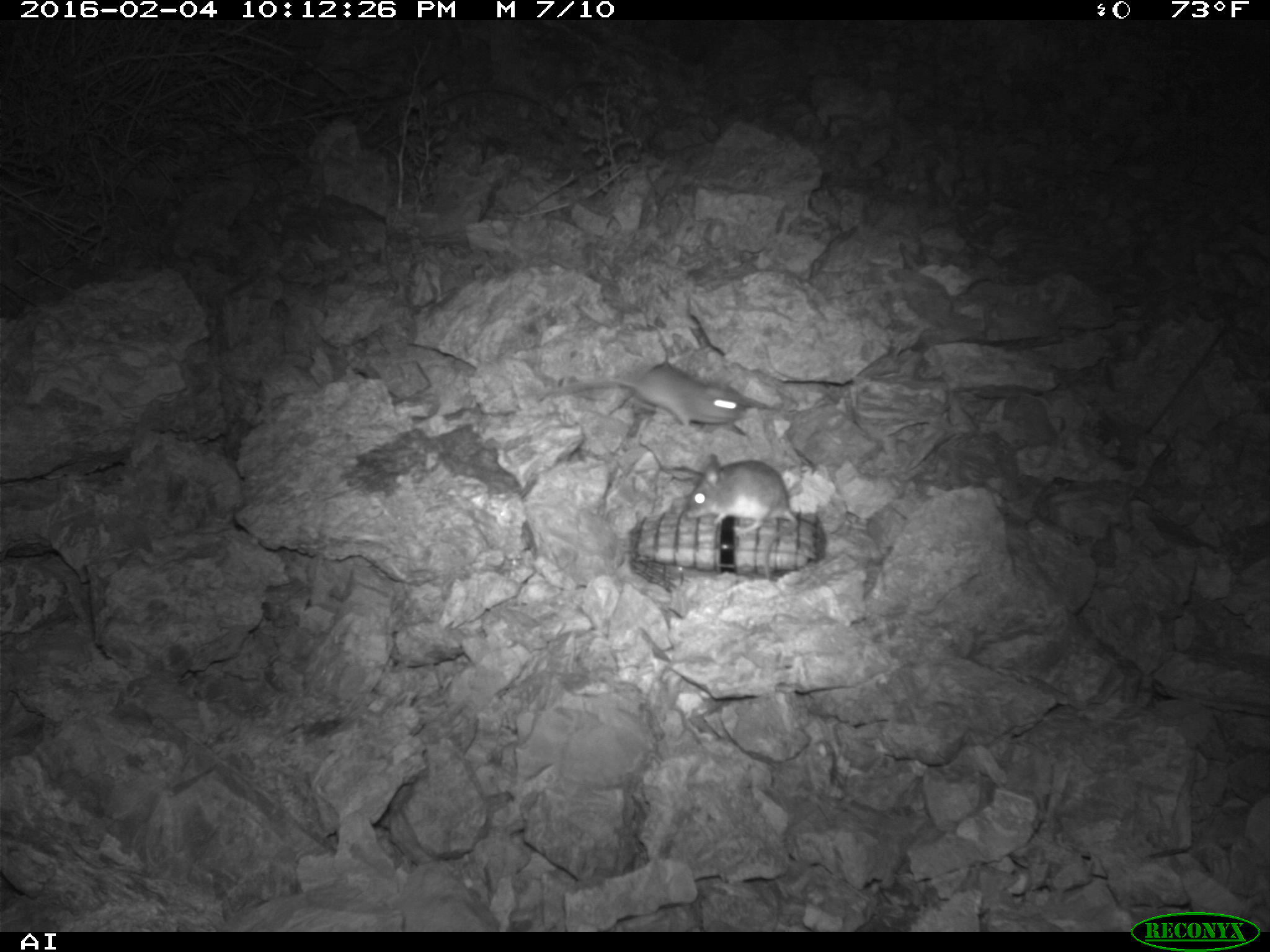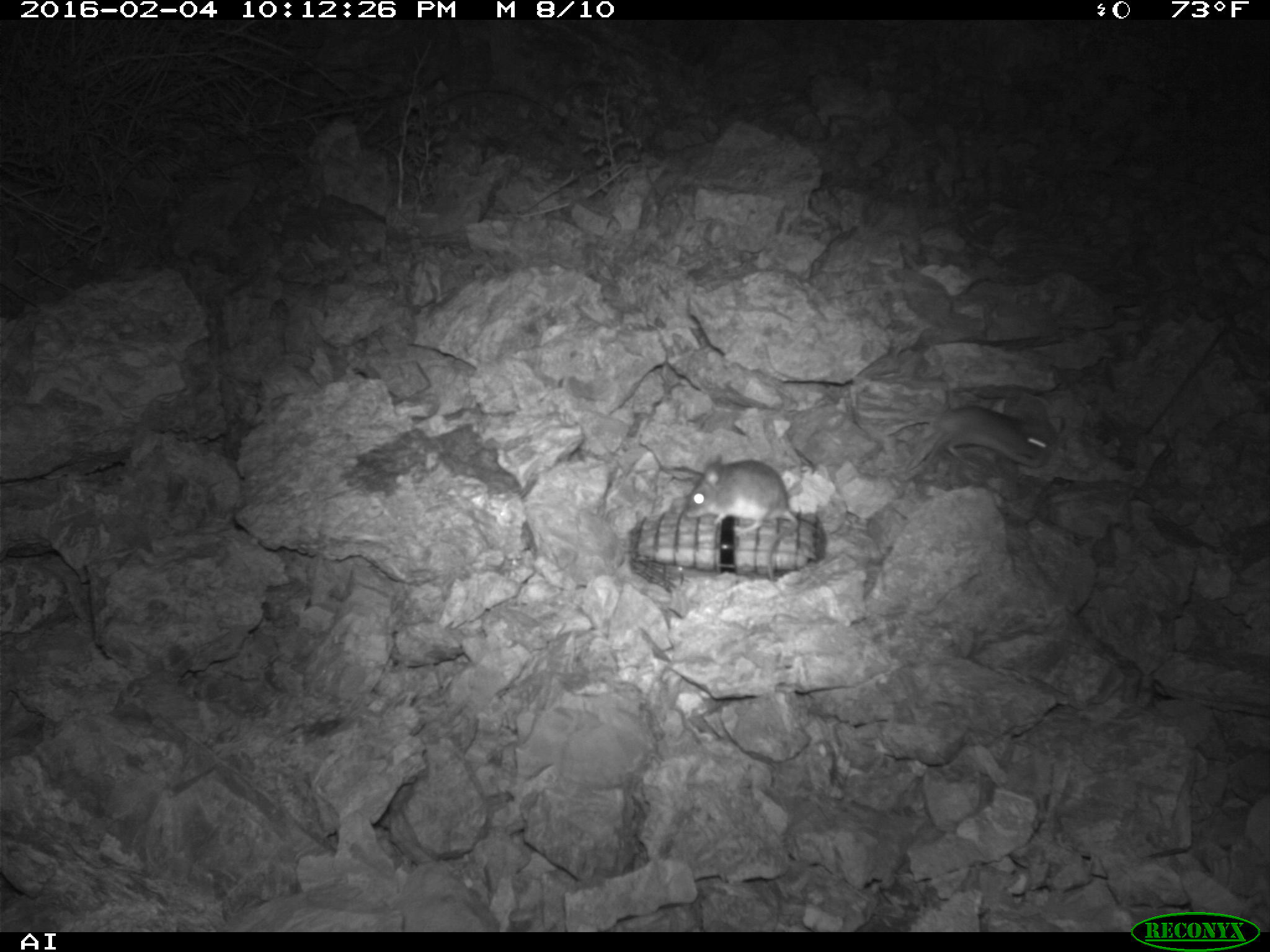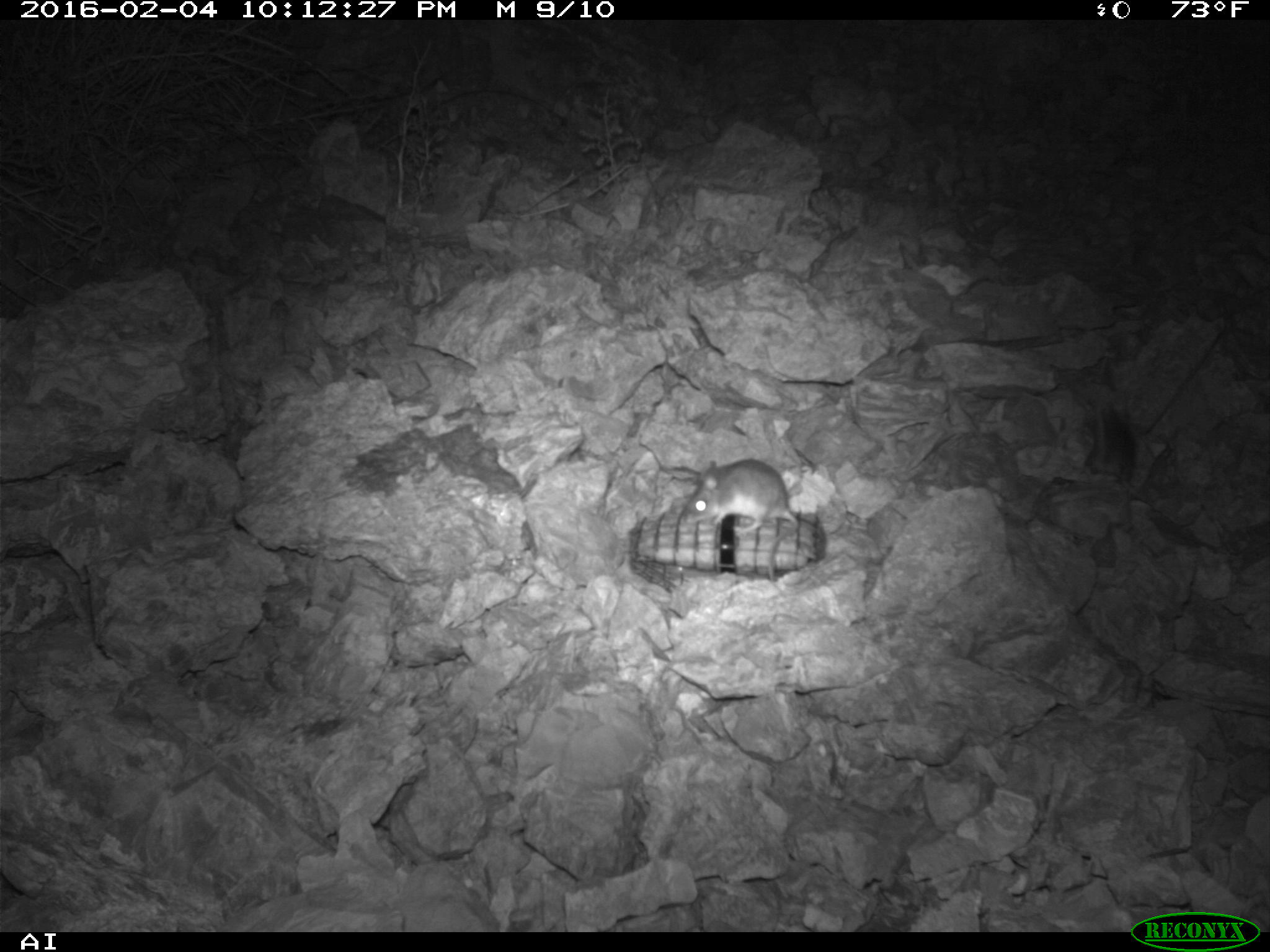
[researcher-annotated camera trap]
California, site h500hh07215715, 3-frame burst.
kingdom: Animalia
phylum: Chordata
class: Mammalia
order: Rodentia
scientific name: Rodentia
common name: rodent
Rodent (Rodentia).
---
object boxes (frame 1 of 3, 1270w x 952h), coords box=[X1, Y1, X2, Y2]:
rodent: box=[543, 363, 753, 427]; box=[685, 454, 799, 536]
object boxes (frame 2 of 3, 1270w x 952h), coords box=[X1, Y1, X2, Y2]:
rodent: box=[682, 455, 796, 581]; box=[913, 404, 1051, 464]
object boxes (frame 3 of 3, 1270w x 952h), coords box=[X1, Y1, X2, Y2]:
rodent: box=[684, 459, 799, 584]; box=[1082, 358, 1139, 498]